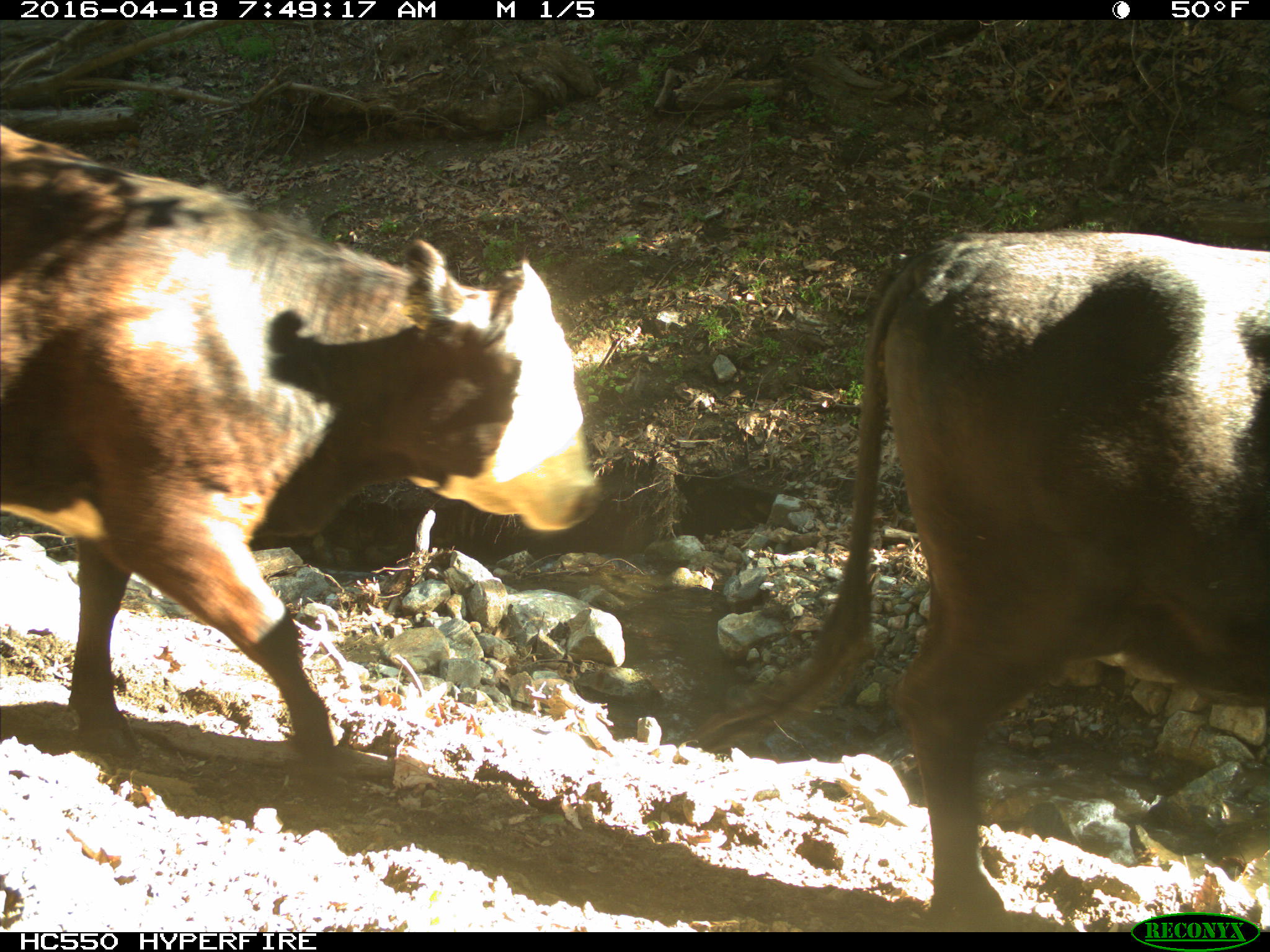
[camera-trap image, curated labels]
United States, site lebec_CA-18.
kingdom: Animalia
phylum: Chordata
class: Mammalia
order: Artiodactyla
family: Bovidae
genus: Bos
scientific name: Bos taurus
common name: domestic cow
Bos taurus (domestic cow).